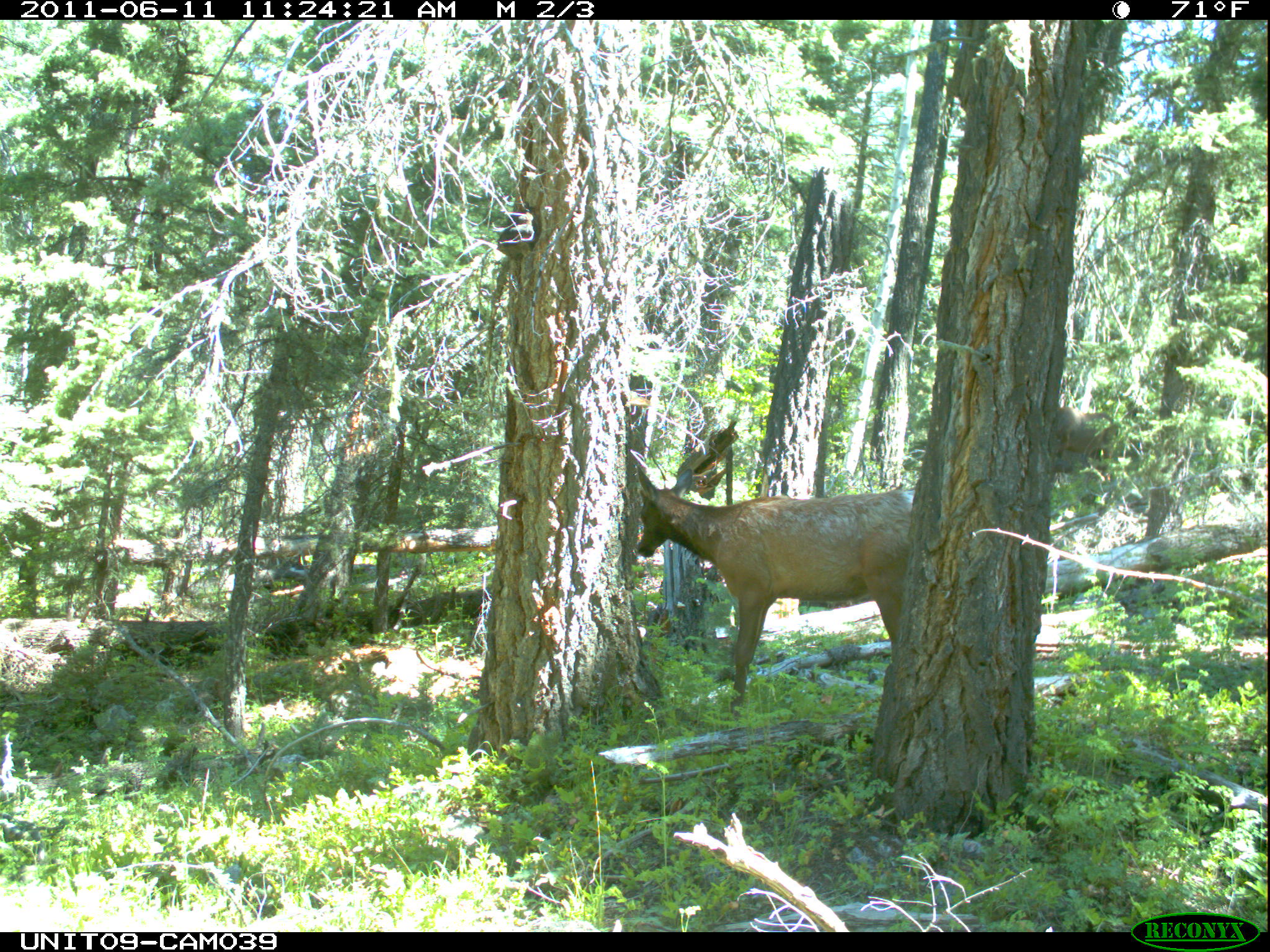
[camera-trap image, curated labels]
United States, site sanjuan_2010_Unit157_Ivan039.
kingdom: Animalia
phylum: Chordata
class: Mammalia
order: Artiodactyla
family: Cervidae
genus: Cervus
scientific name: Cervus elaphus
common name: red deer